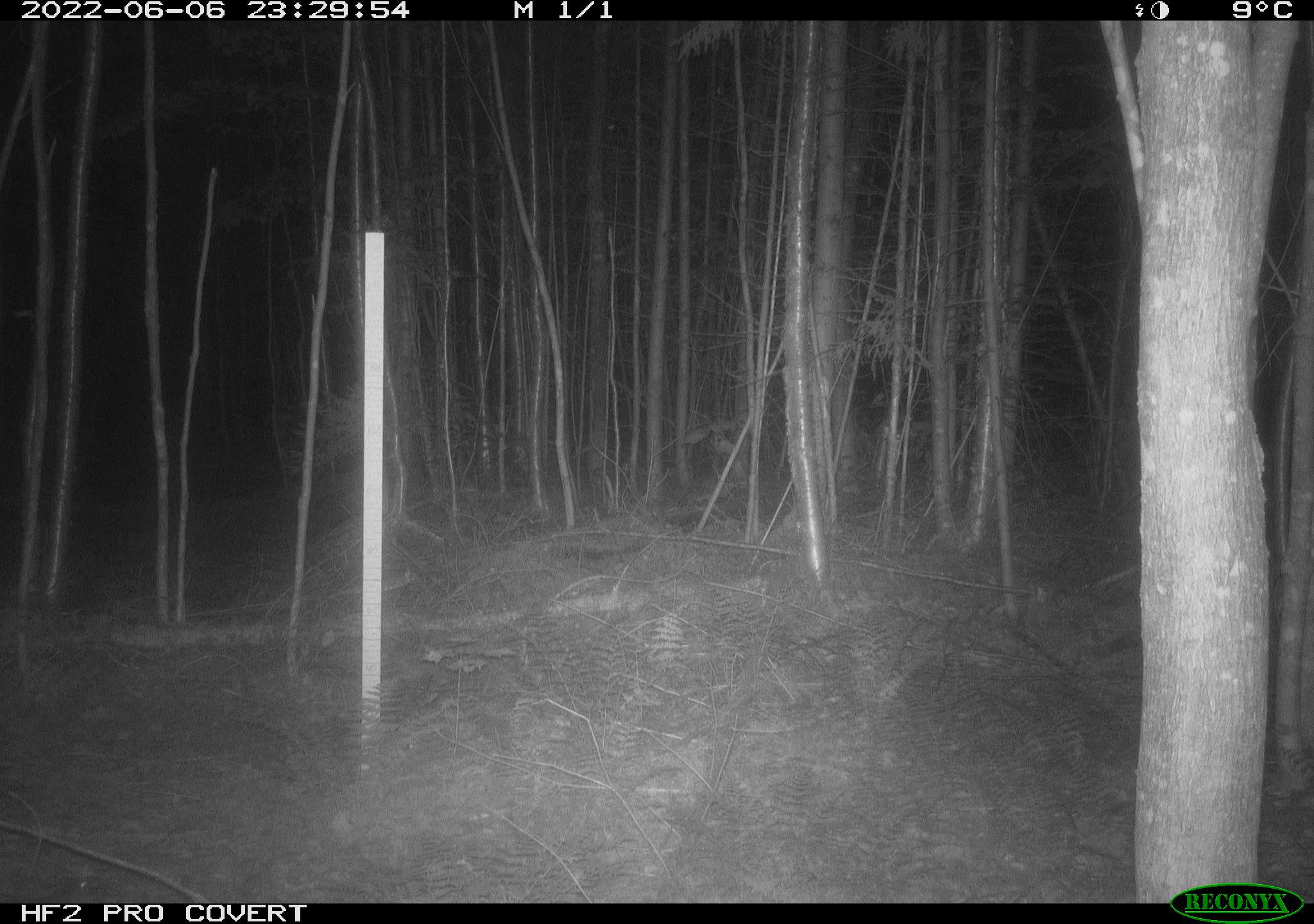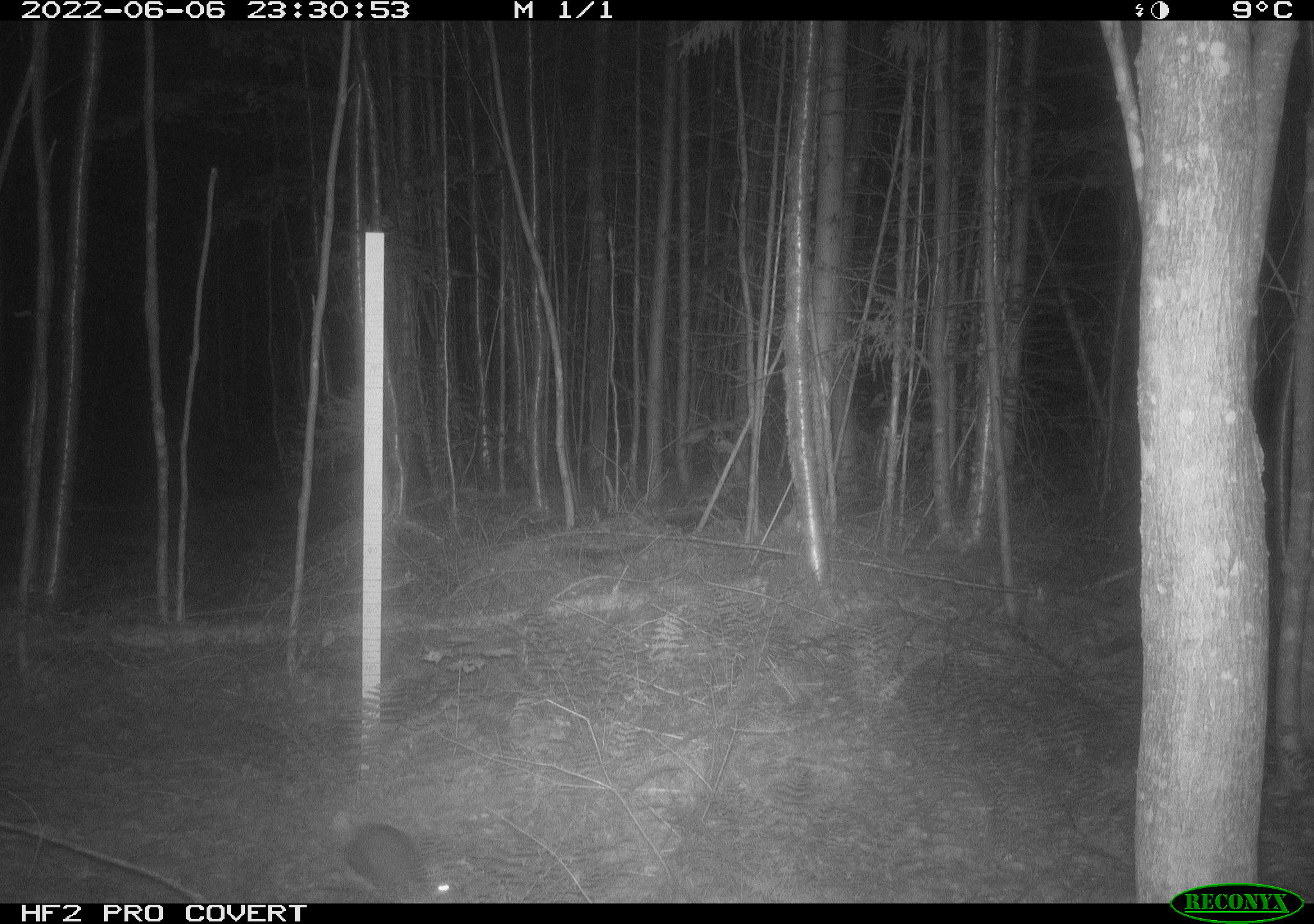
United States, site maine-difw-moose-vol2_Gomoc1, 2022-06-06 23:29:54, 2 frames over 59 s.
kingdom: Animalia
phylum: Chordata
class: Mammalia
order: Lagomorpha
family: Leporidae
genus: Lepus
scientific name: Lepus americanus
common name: snowshoe hare